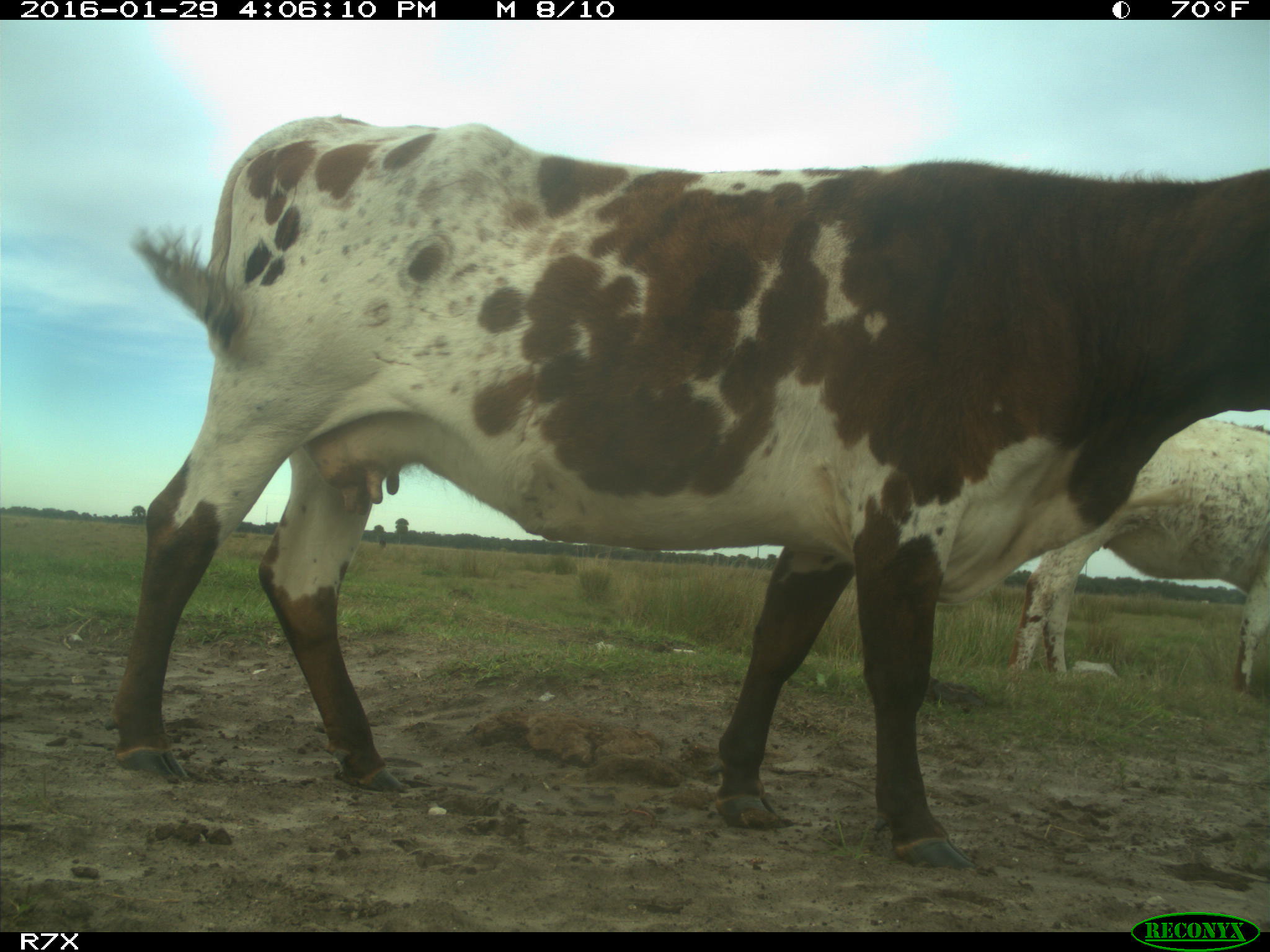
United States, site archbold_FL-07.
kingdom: Animalia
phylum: Chordata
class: Mammalia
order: Artiodactyla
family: Bovidae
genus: Bos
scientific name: Bos taurus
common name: domestic cow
Bos taurus (domestic cow).